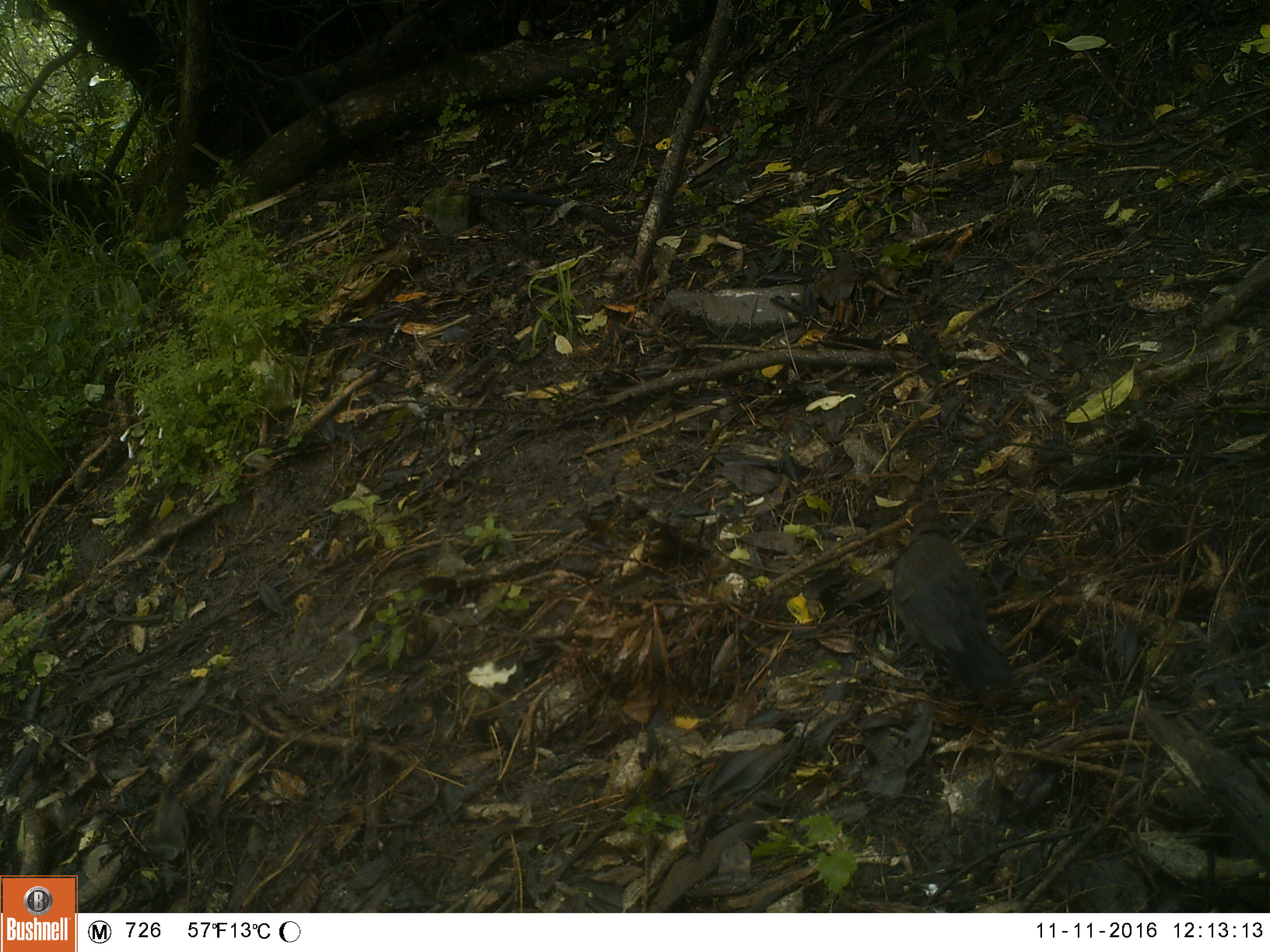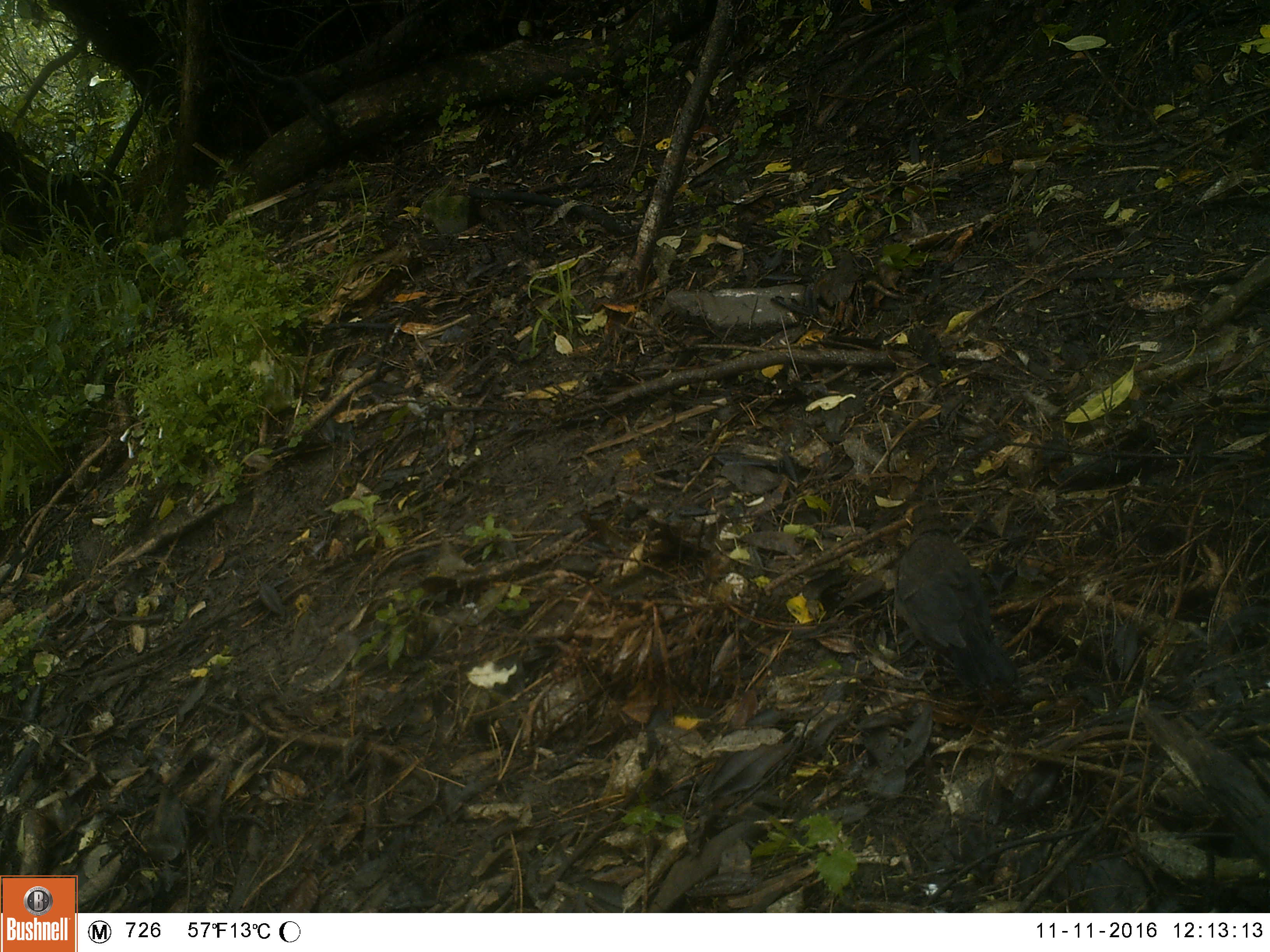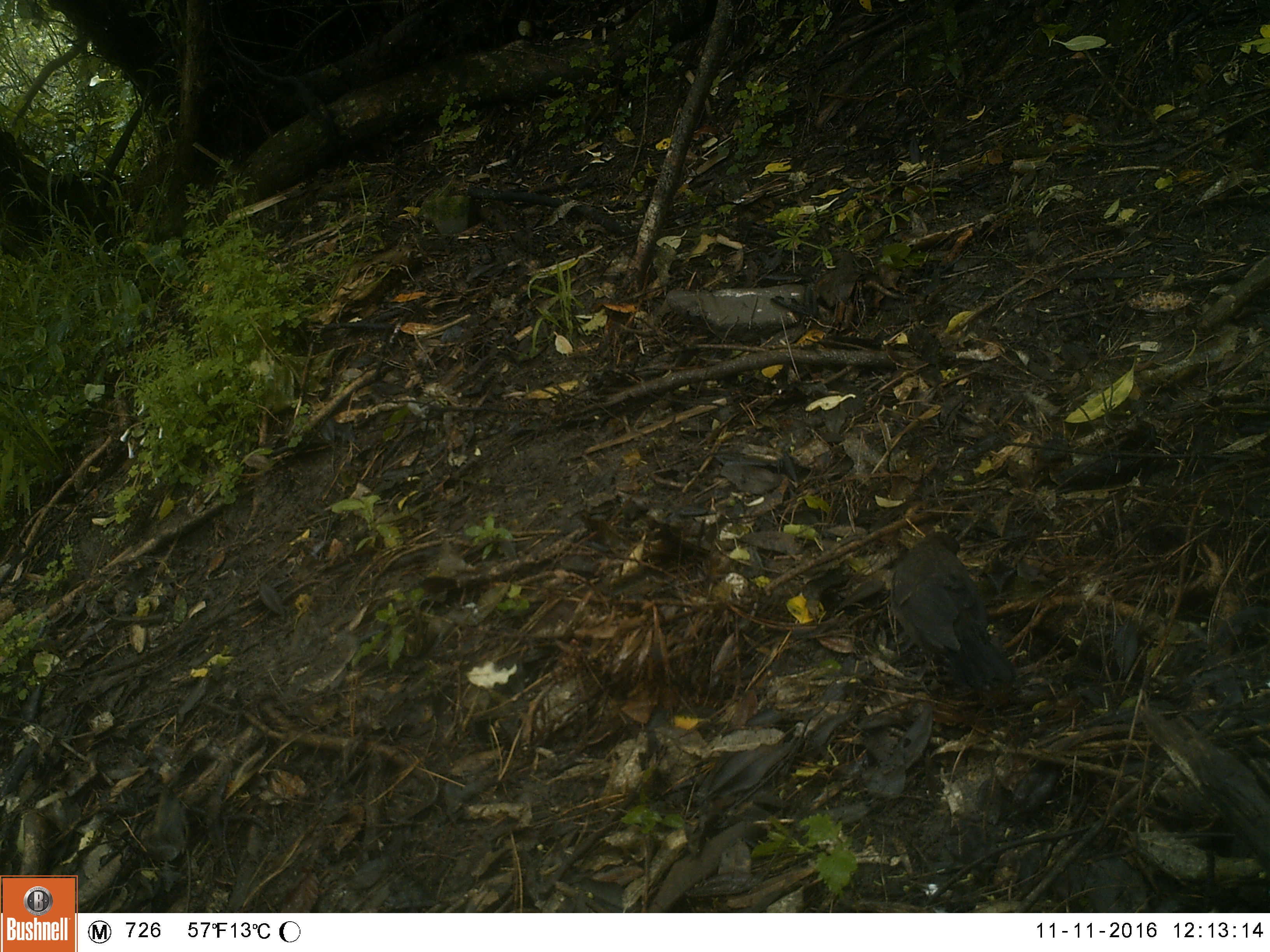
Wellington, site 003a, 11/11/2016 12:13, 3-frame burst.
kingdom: Animalia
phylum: Chordata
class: Aves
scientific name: Aves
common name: bird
Bird (Aves).